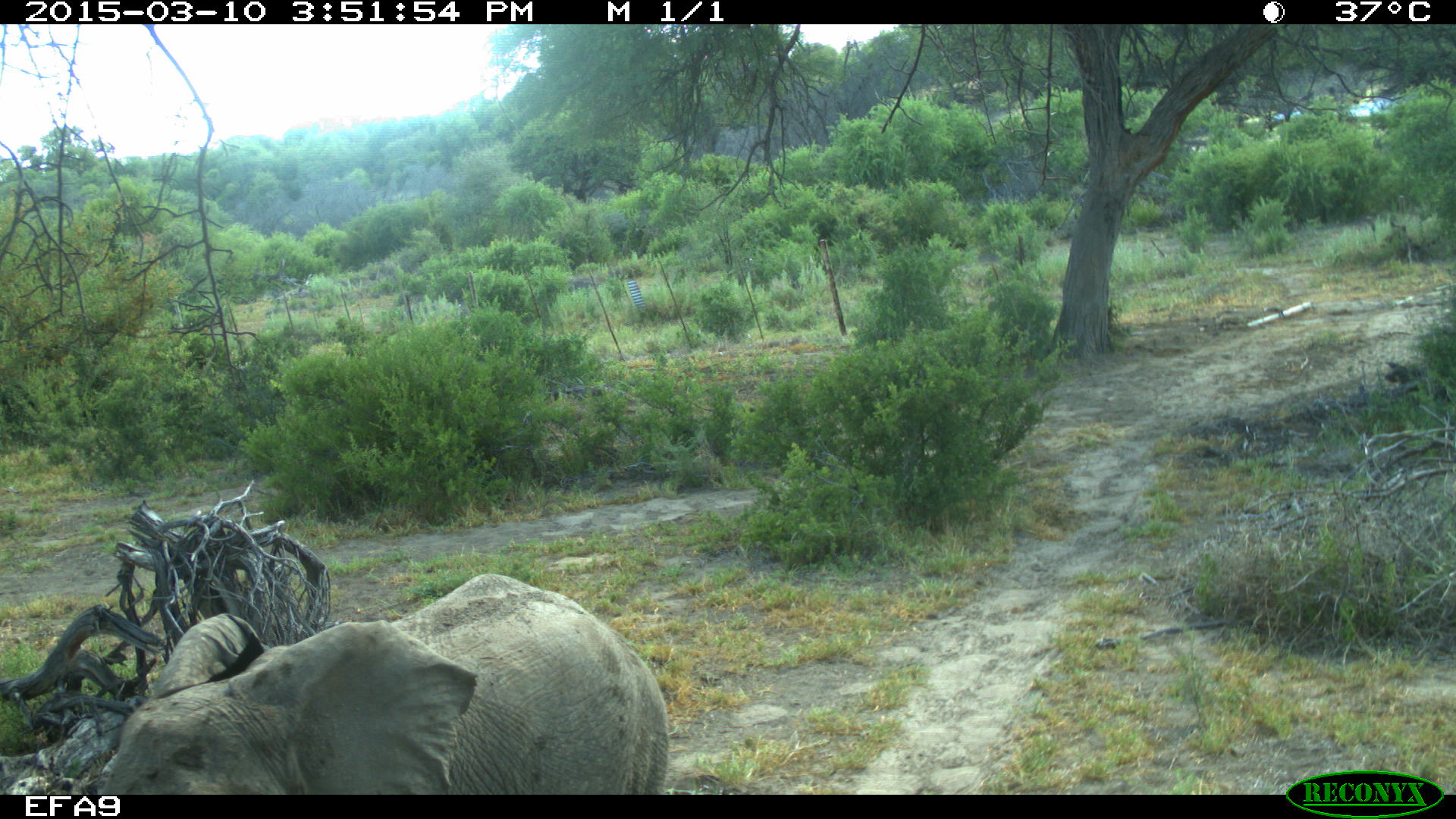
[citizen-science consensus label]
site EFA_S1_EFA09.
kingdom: Animalia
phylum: Chordata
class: Mammalia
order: Proboscidea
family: Elephantidae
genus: Loxodonta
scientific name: Loxodonta africana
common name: african bush elephant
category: elephant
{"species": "elephant (african bush elephant) (Loxodonta africana)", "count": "1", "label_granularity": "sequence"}